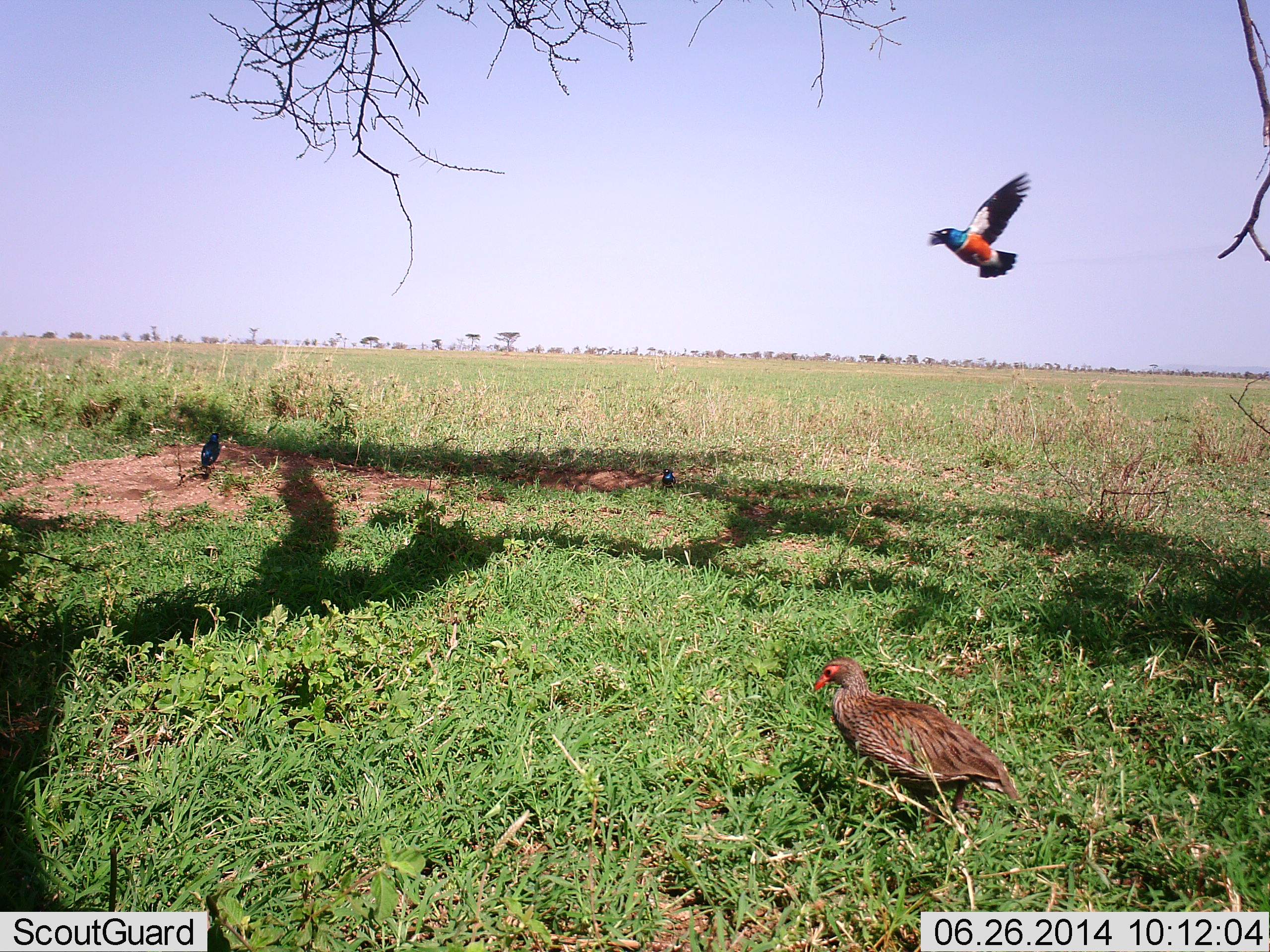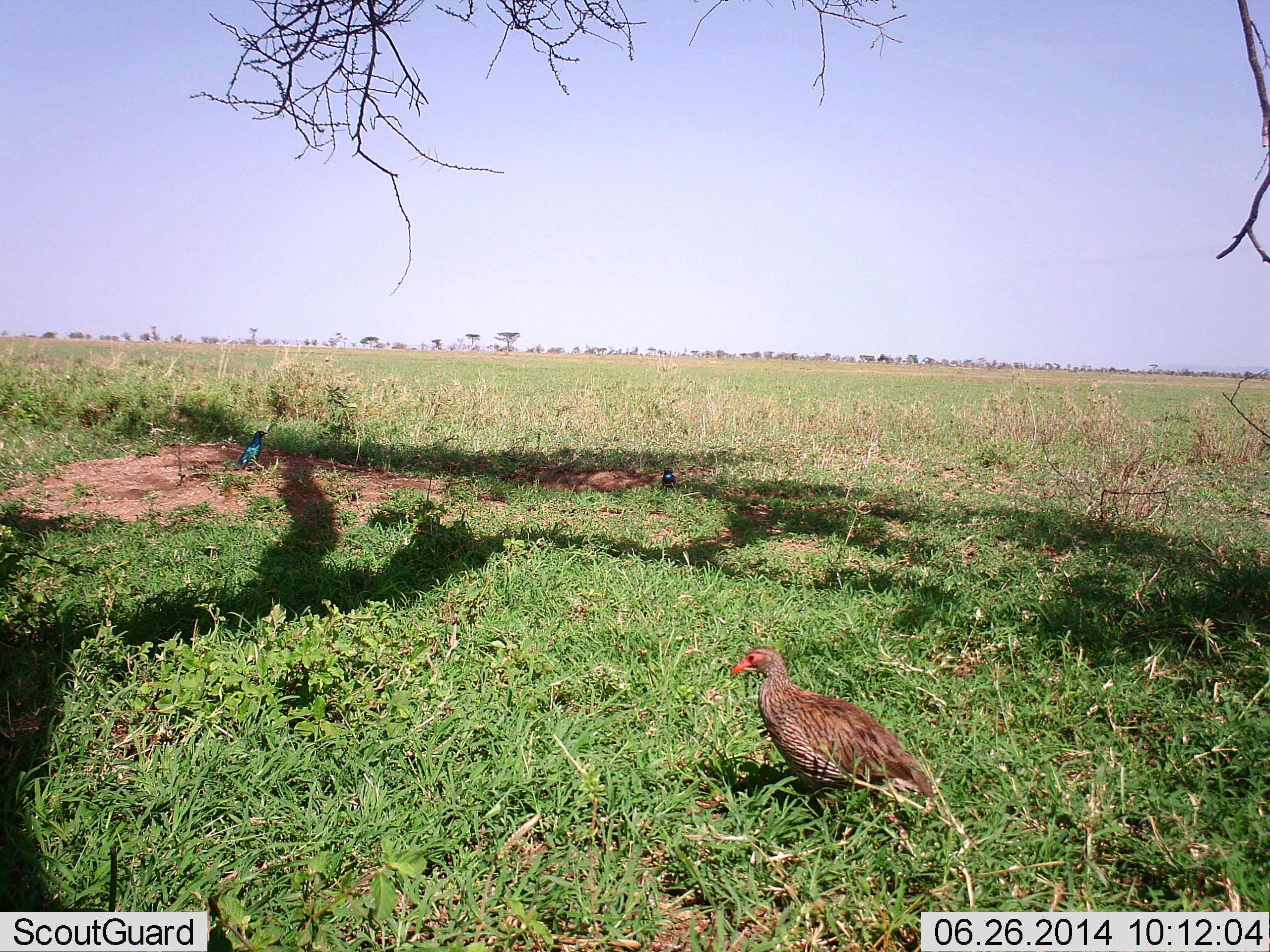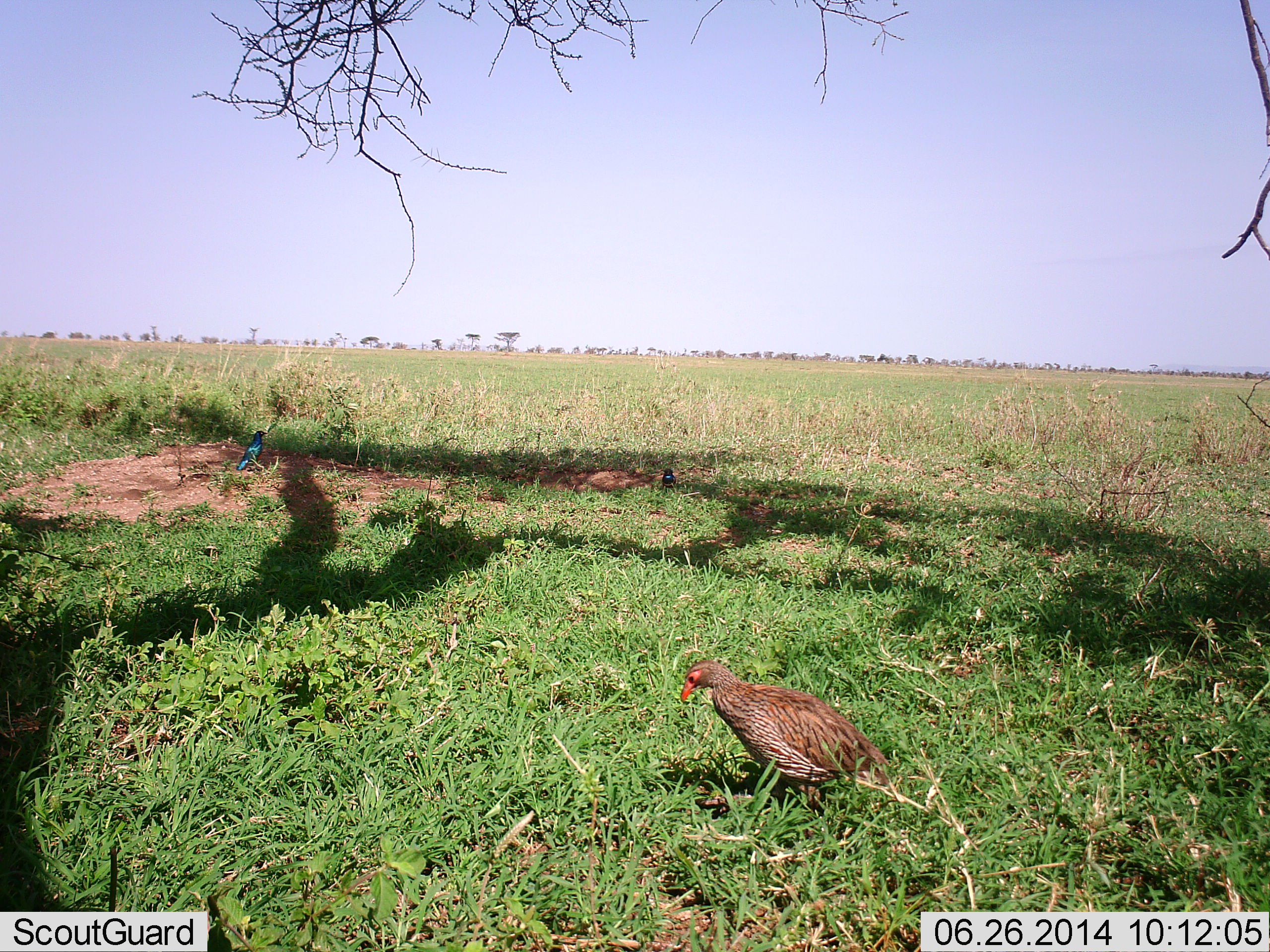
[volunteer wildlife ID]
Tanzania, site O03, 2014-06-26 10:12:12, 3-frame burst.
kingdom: Animalia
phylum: Chordata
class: Aves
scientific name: Aves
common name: bird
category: otherbird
Otherbird (bird) (Aves), count 3. Behavior (volunteer vote fractions): standing 60%, resting 0%, moving 100%, interacting 0%. Young present (vote fraction): 0%. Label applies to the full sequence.